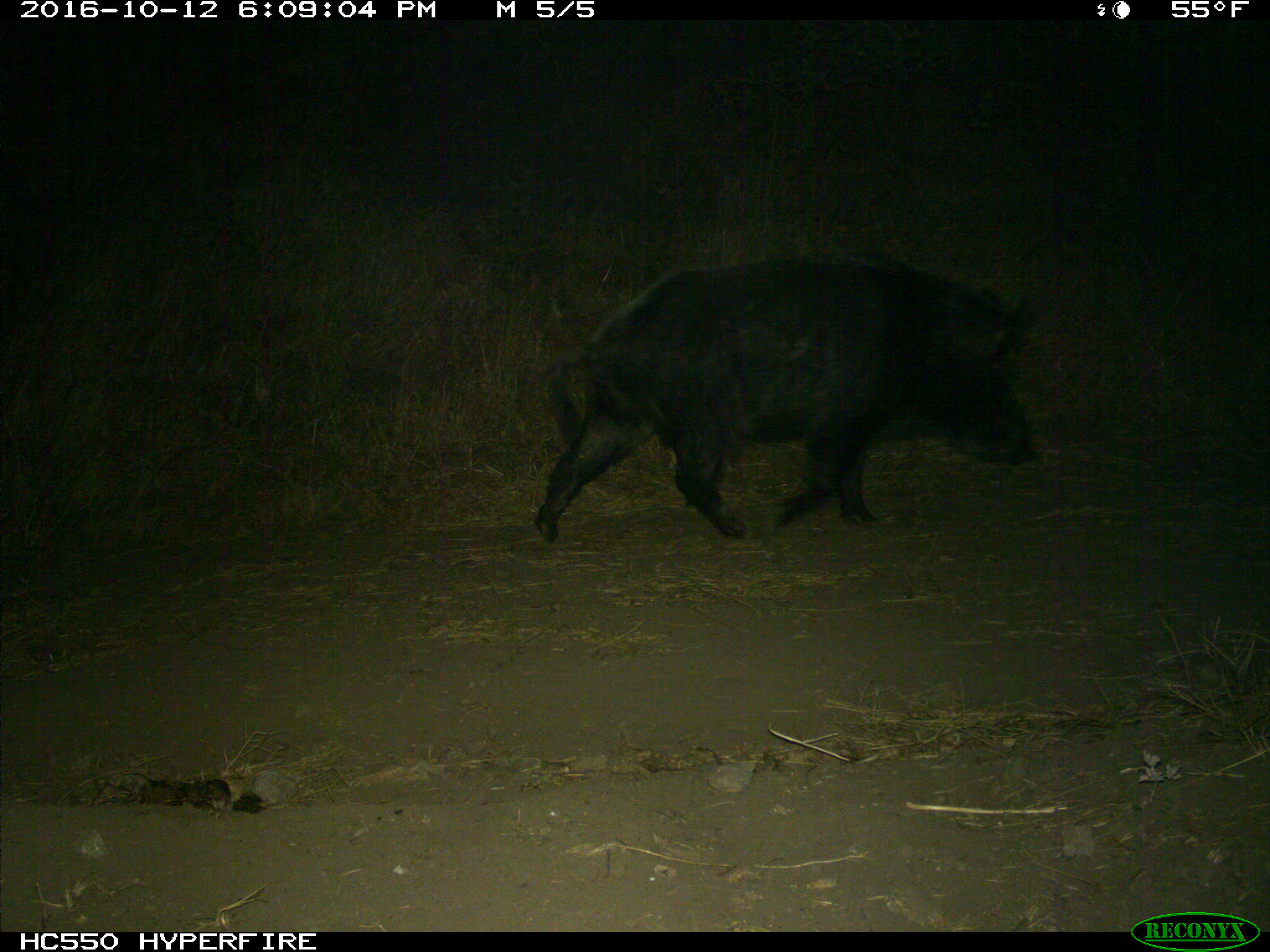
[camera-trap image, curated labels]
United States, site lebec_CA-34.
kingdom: Animalia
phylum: Chordata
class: Mammalia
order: Artiodactyla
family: Suidae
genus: Sus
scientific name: Sus scrofa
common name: wild boar